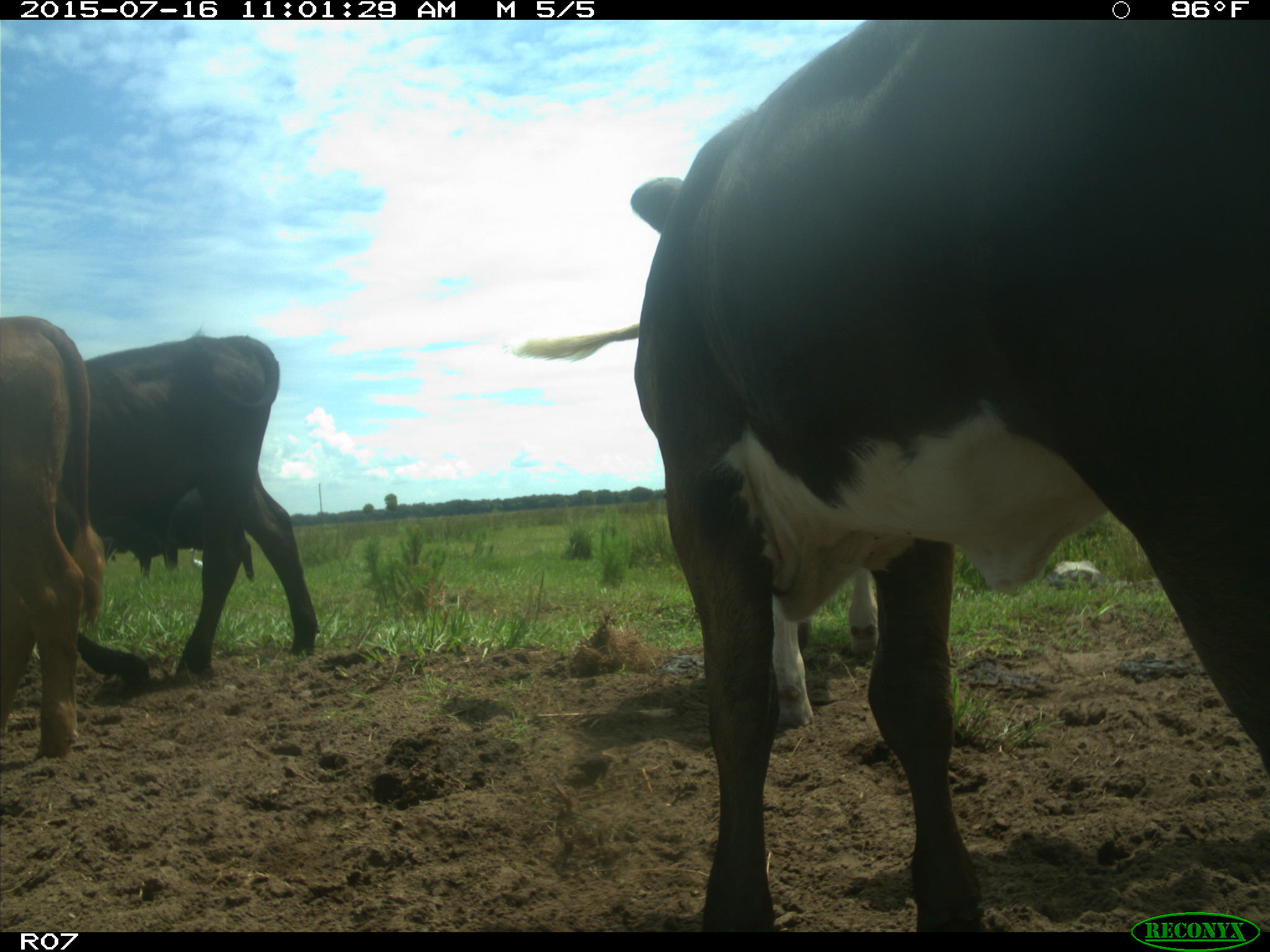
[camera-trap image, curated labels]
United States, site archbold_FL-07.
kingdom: Animalia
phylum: Chordata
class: Mammalia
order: Artiodactyla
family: Bovidae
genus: Bos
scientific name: Bos taurus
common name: domestic cow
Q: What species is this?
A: Bos taurus (domestic cow).